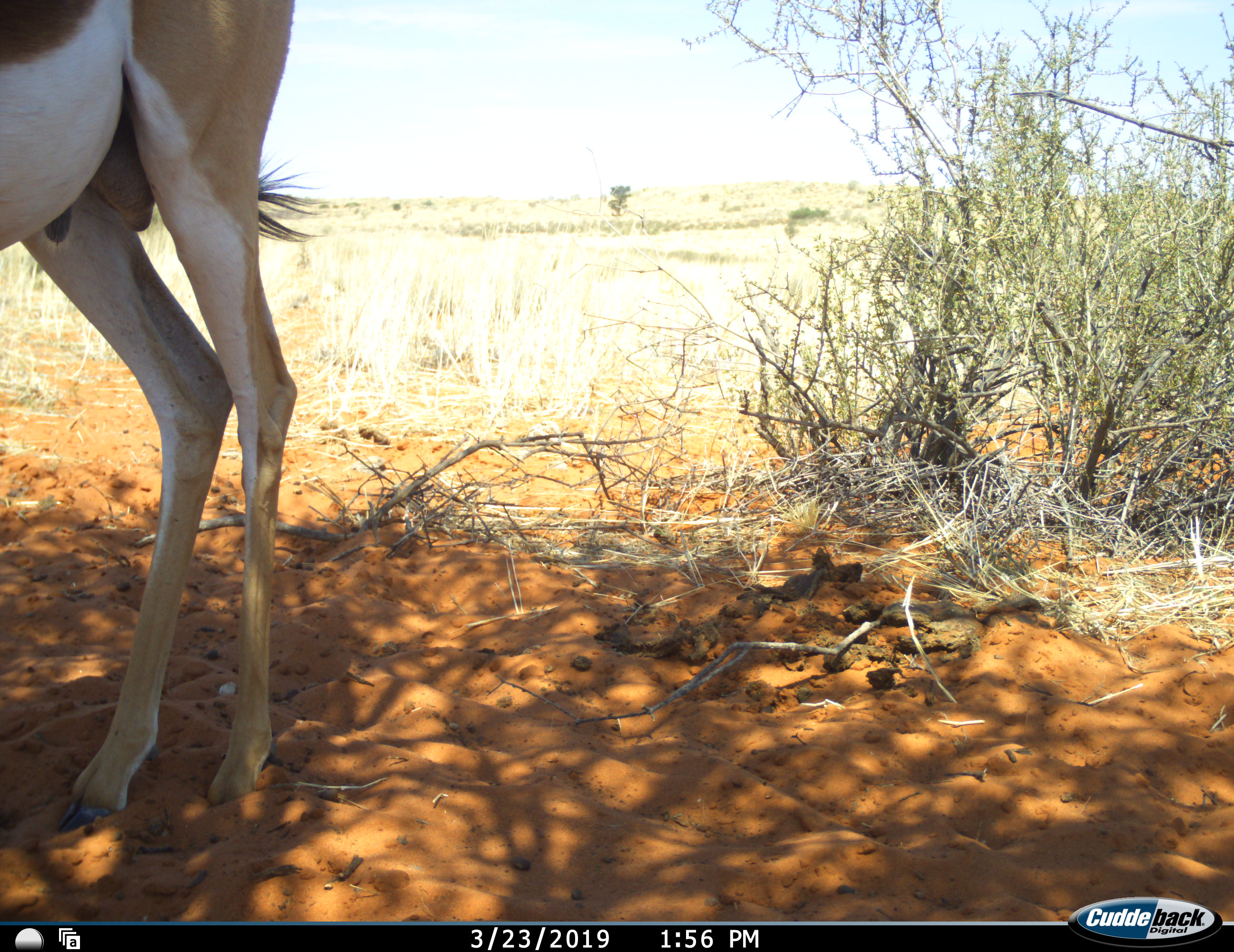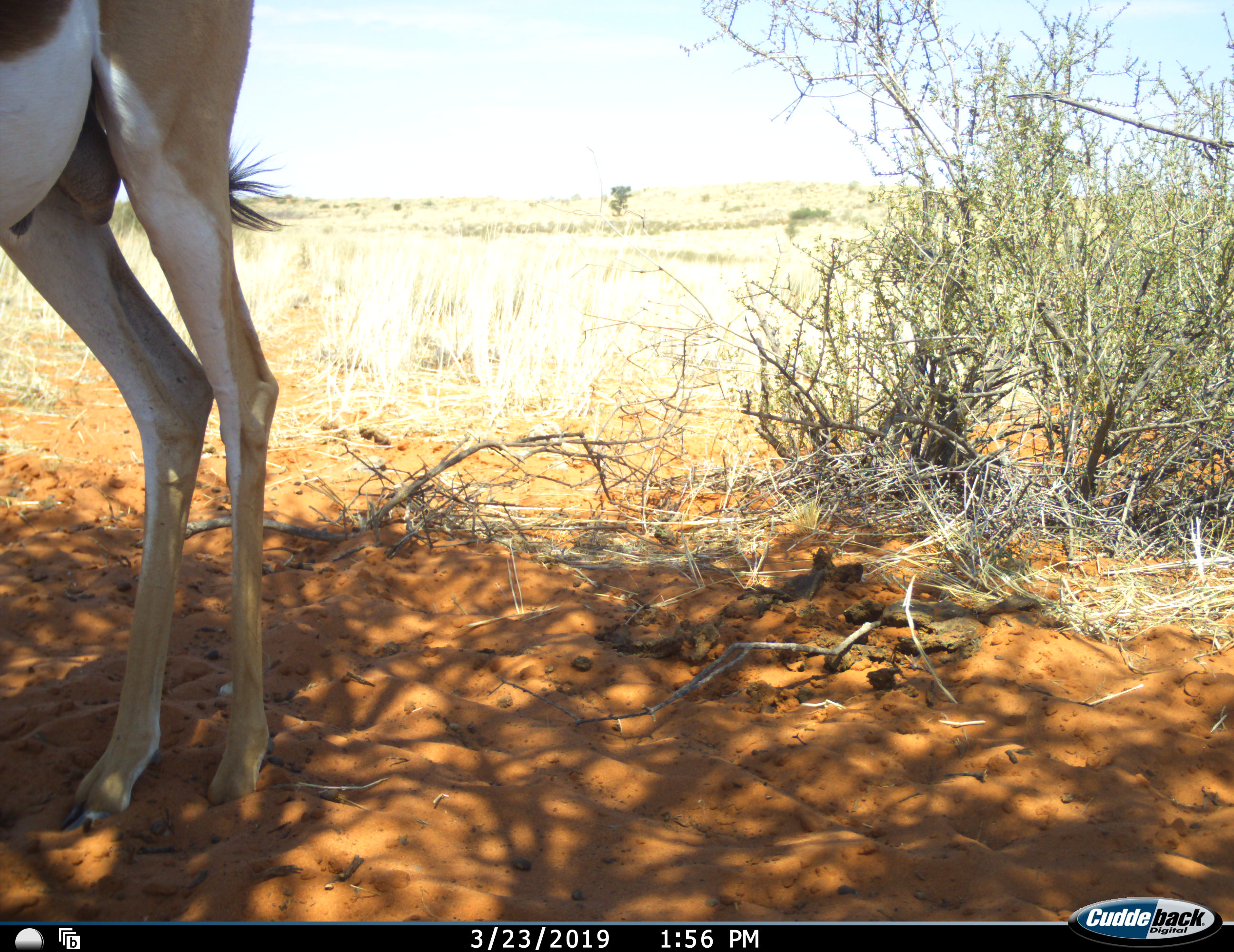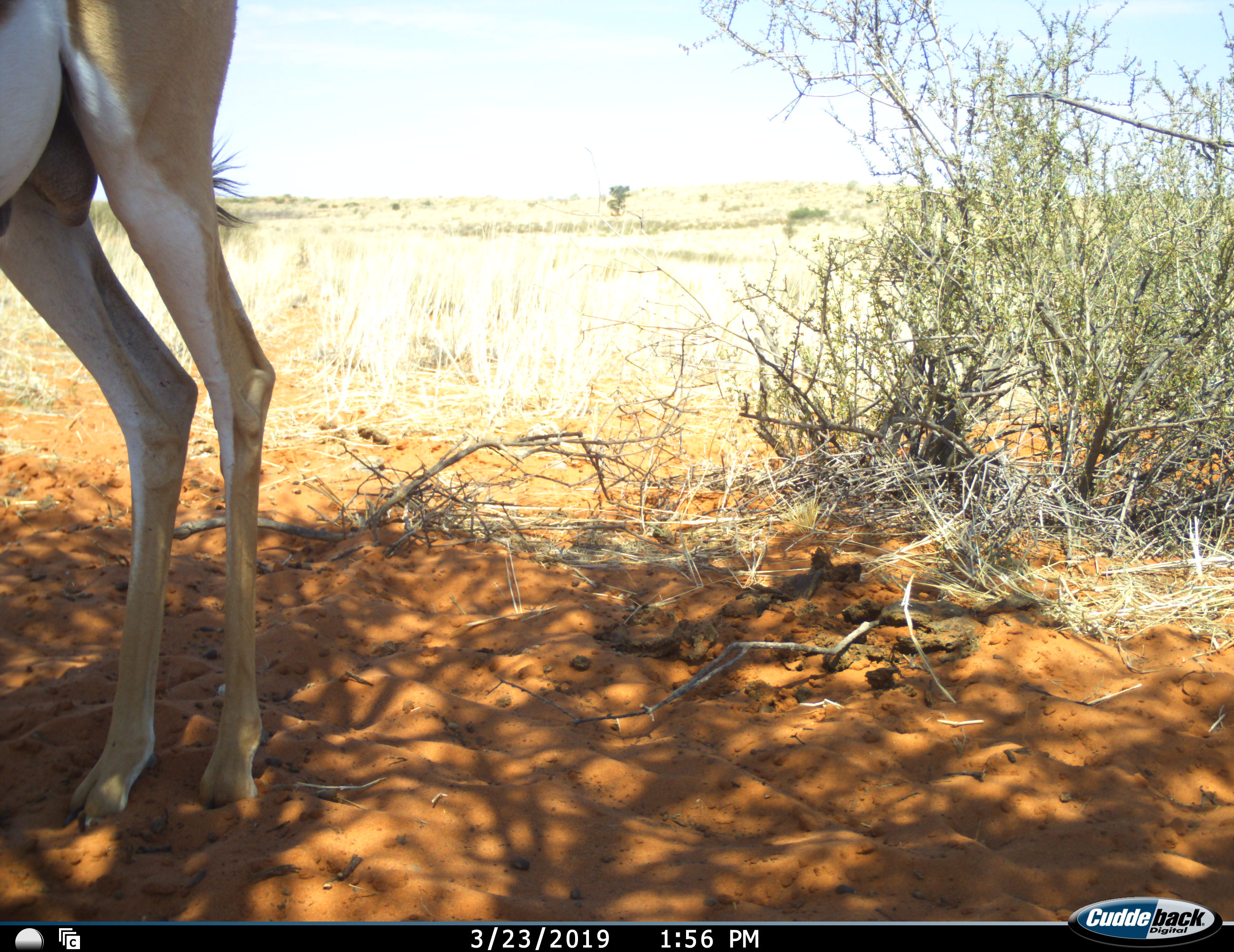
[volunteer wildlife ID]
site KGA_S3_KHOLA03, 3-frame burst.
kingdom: Animalia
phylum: Chordata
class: Mammalia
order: Artiodactyla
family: Bovidae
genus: Antidorcas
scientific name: Antidorcas marsupialis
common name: springbok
Springbok (Antidorcas marsupialis), count 1. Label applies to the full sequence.